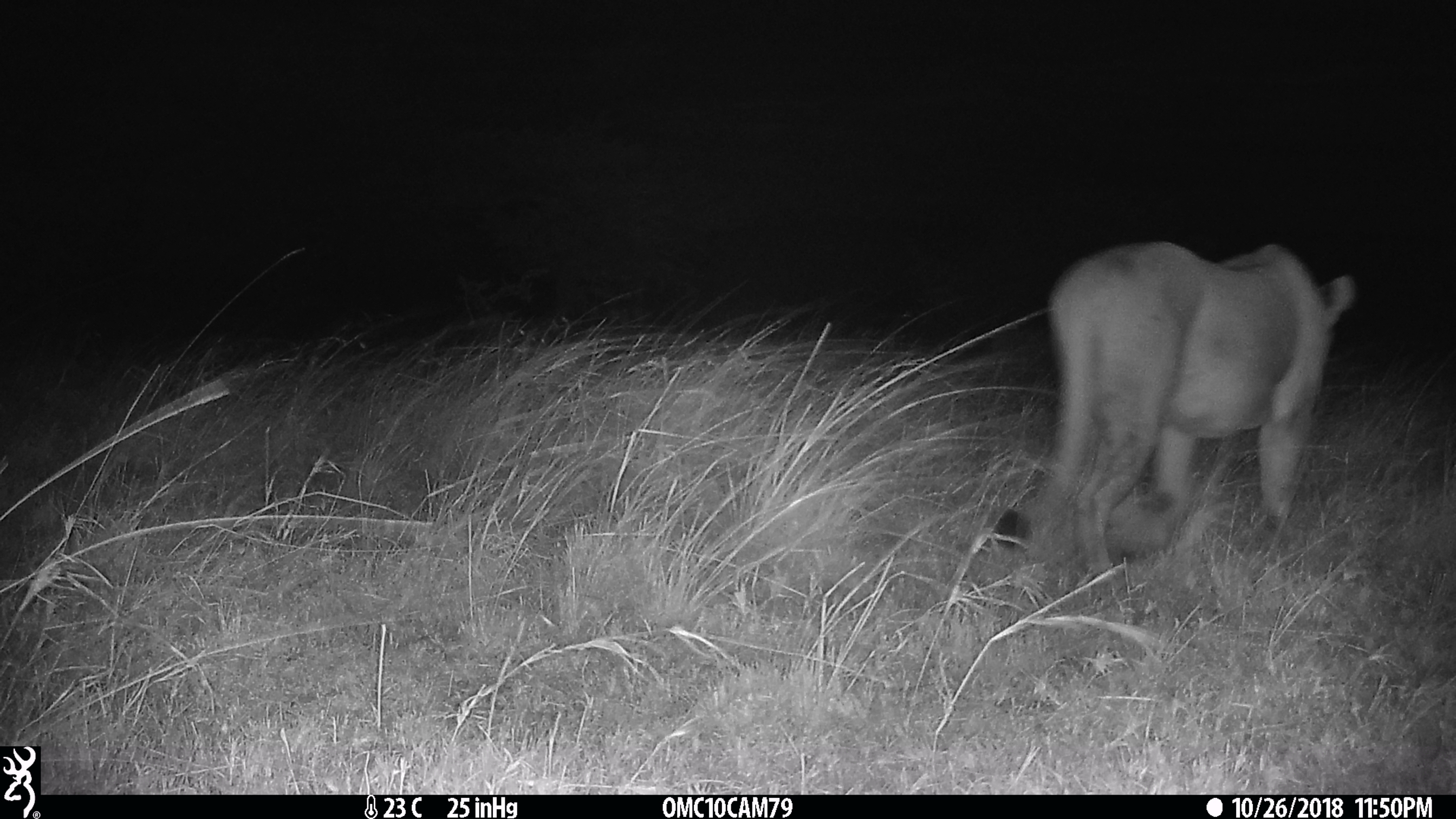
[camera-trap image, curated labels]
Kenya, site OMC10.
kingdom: Animalia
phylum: Chordata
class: Mammalia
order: Carnivora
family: Felidae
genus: Panthera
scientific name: Panthera leo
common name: lion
Lion (Panthera leo).